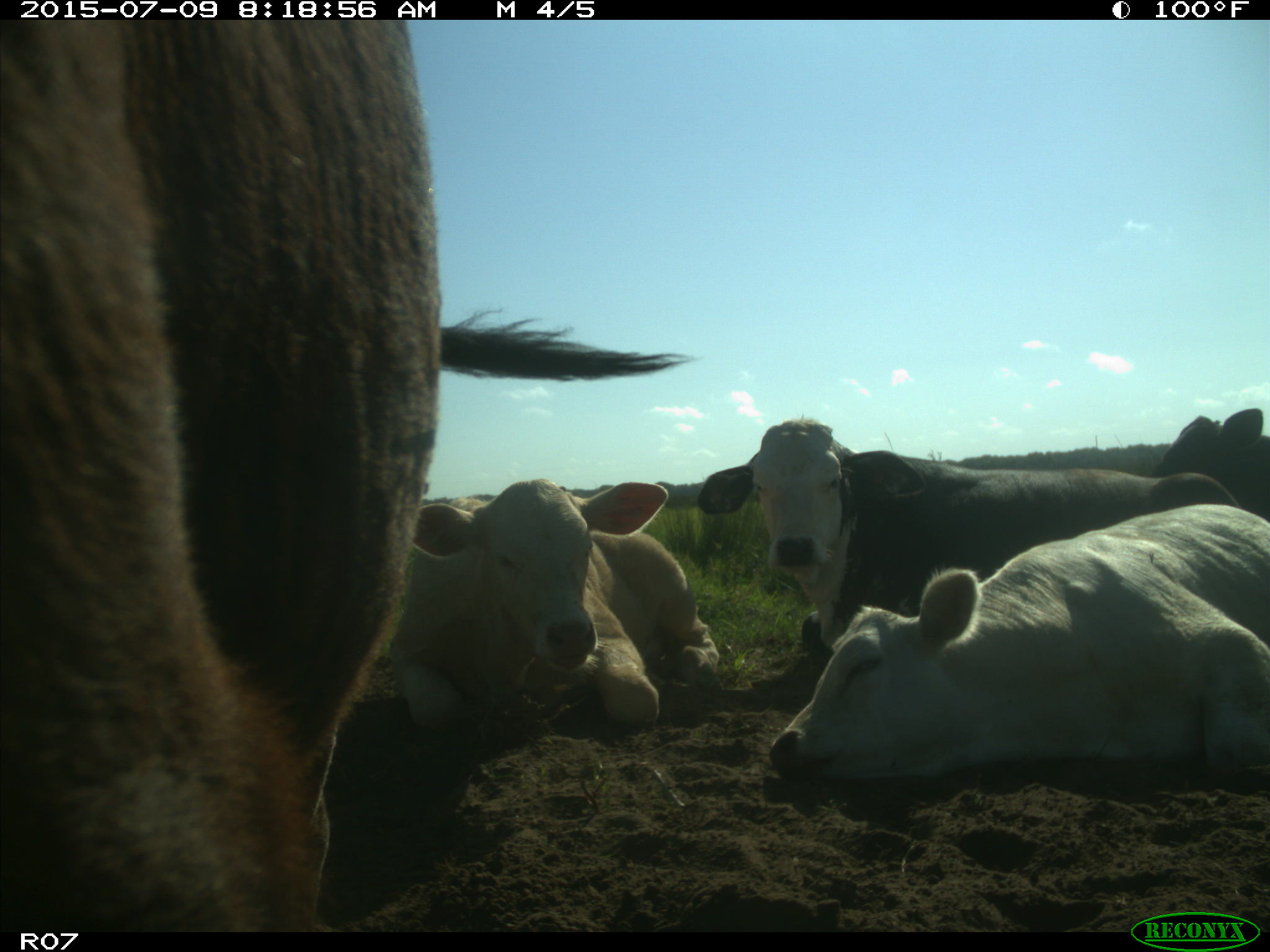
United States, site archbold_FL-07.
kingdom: Animalia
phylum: Chordata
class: Mammalia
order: Artiodactyla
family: Bovidae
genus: Bos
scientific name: Bos taurus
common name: domestic cow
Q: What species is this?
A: Bos taurus (domestic cow).